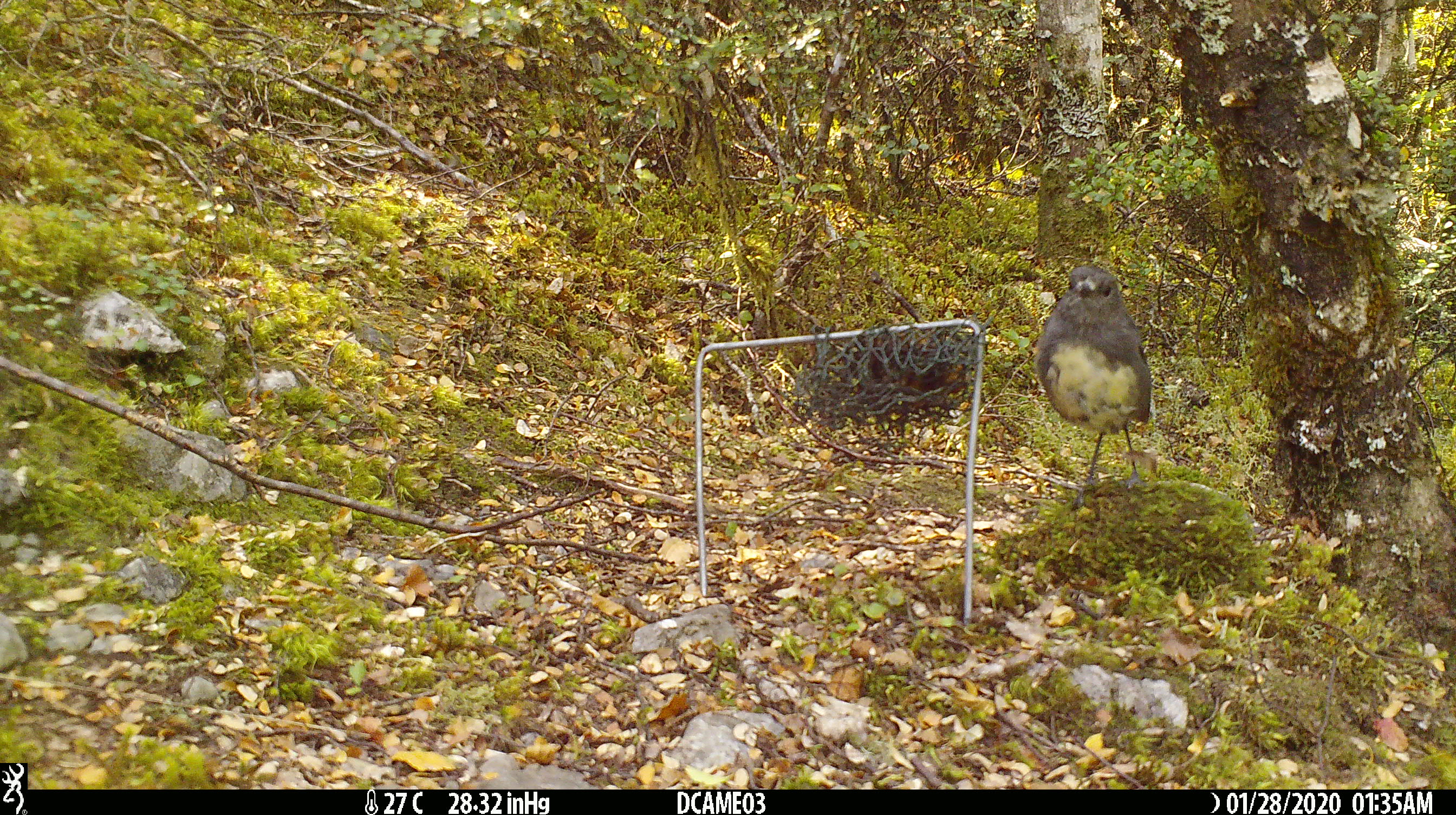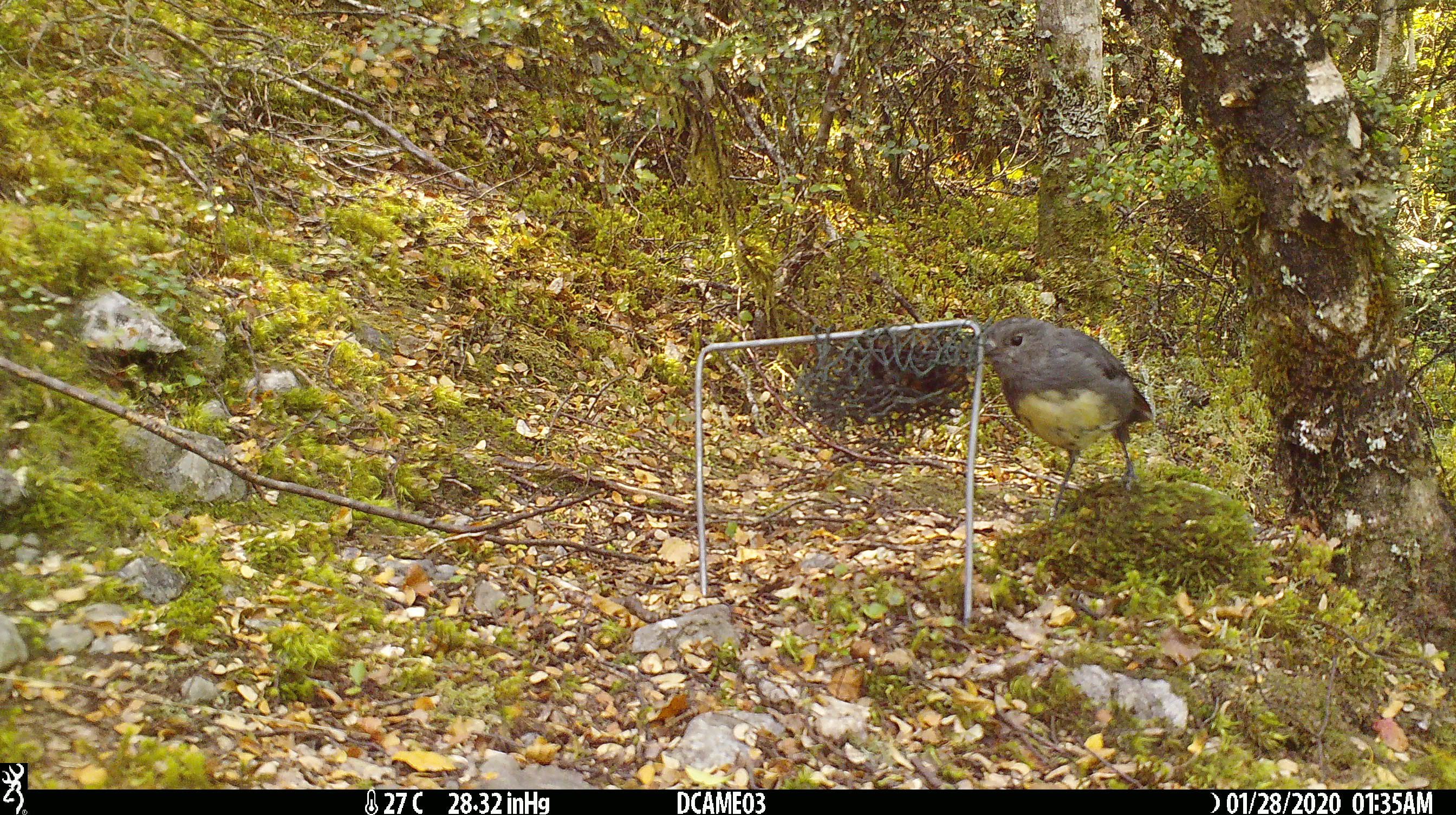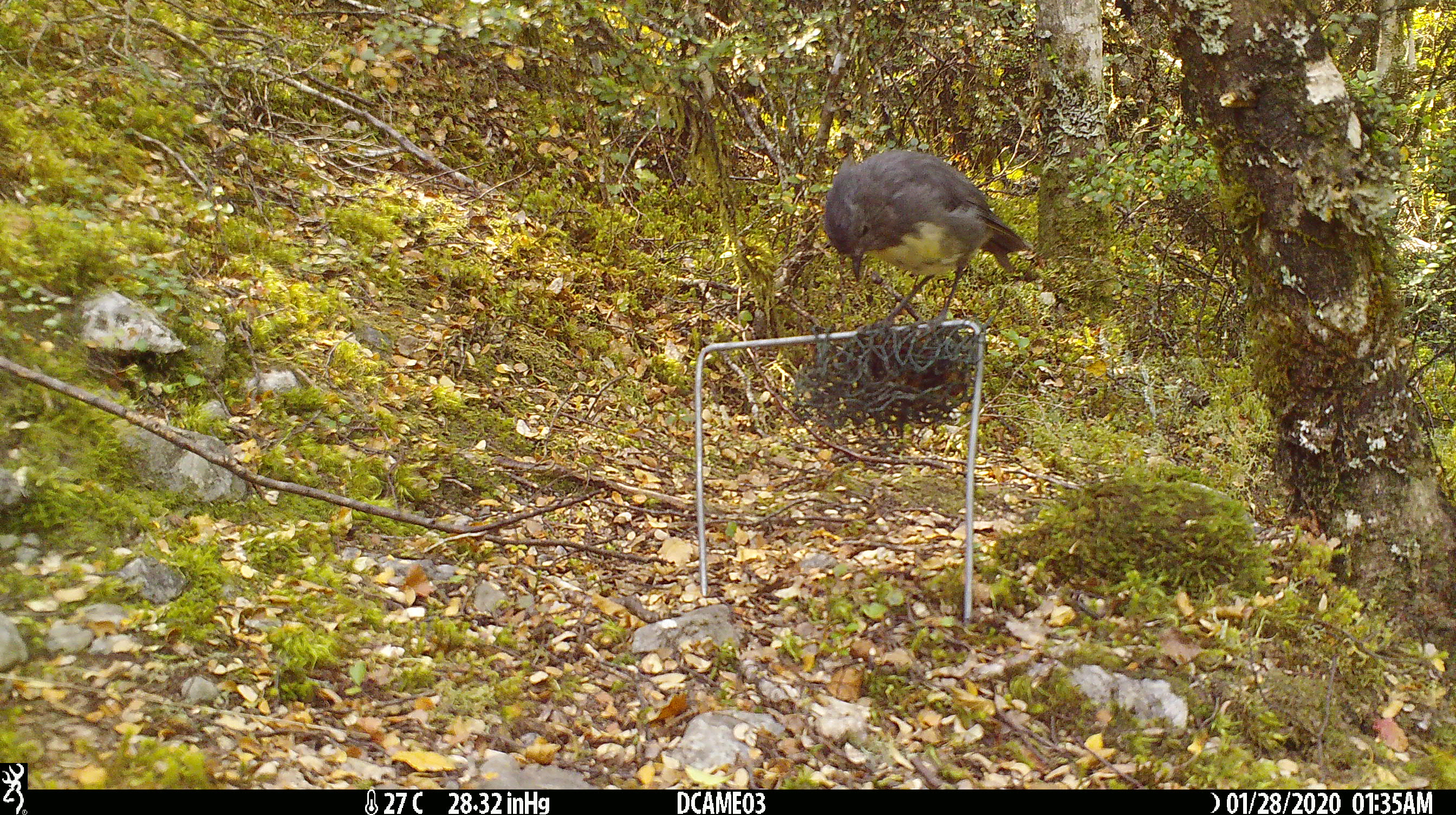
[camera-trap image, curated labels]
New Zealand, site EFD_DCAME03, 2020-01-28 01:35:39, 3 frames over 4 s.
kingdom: Animalia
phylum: Chordata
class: Aves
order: Passeriformes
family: Petroicidae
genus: Petroica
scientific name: Petroica australis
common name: new zealand robin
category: robin